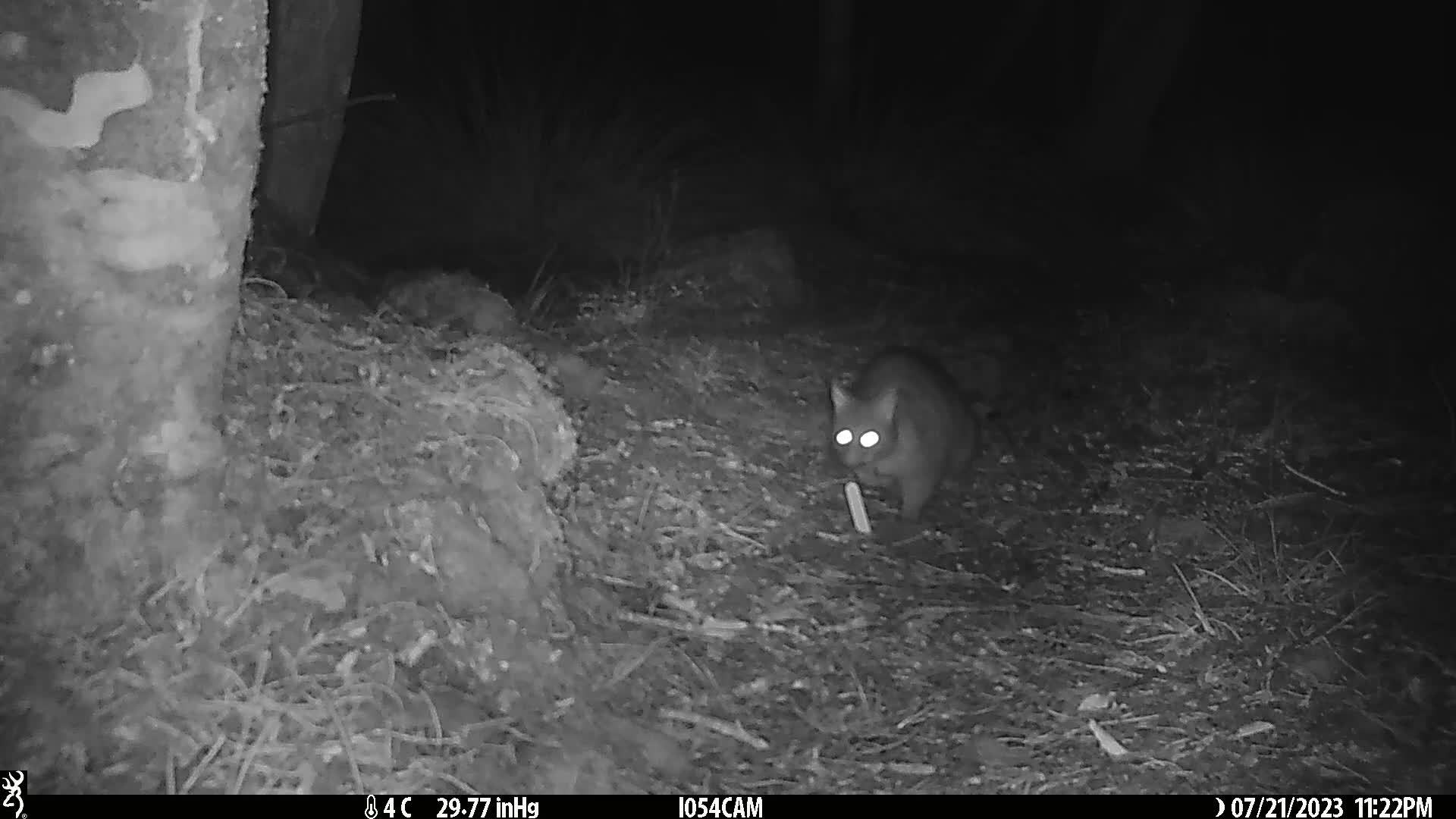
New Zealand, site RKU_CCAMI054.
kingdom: Animalia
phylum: Chordata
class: Mammalia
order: Diprotodontia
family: Phalangeridae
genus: Trichosurus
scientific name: Trichosurus vulpecula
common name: common brushtail possum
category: possum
Possum (common brushtail possum) (Trichosurus vulpecula).